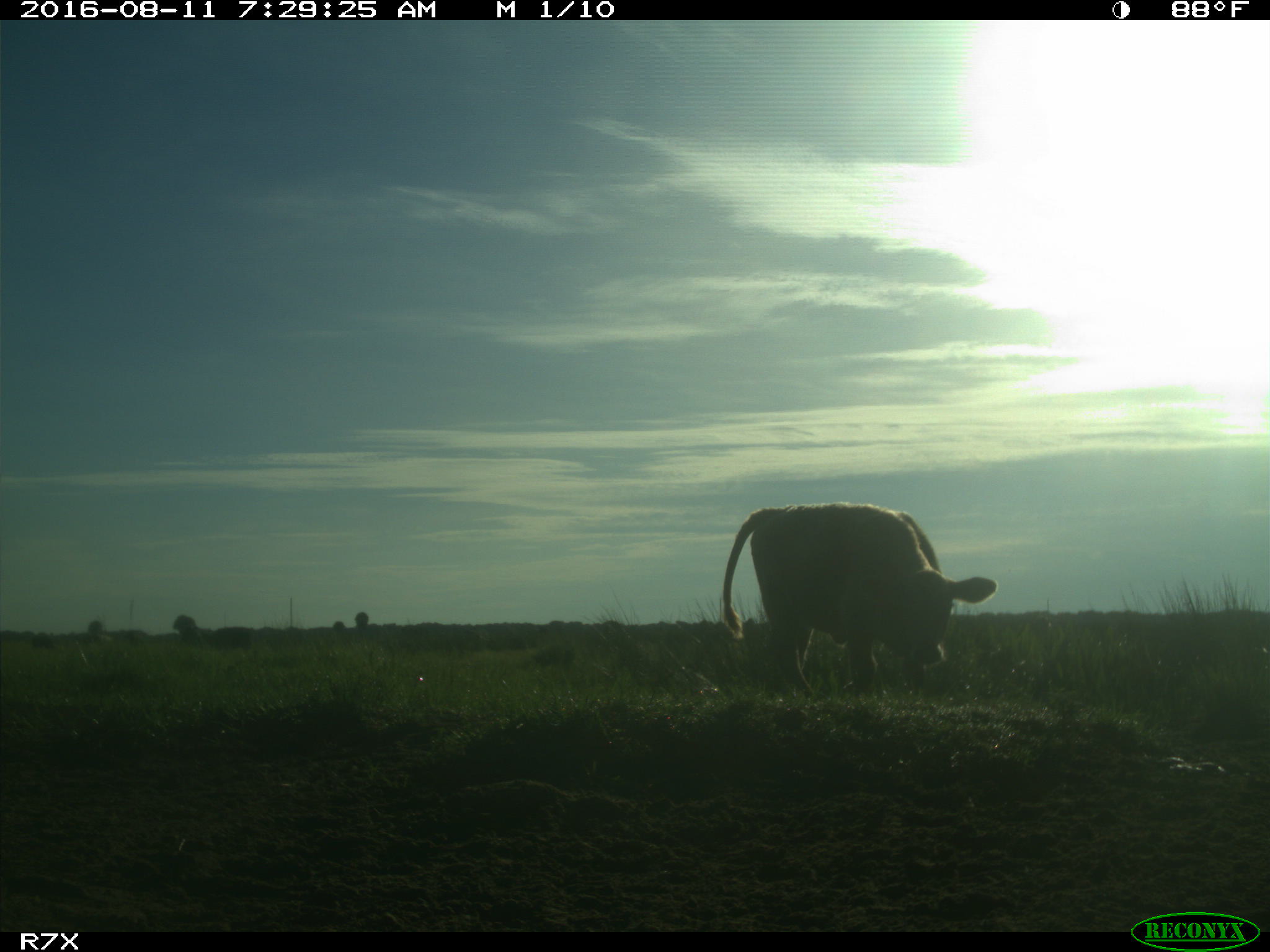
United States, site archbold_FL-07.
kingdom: Animalia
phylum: Chordata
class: Mammalia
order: Artiodactyla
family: Bovidae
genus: Bos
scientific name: Bos taurus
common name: domestic cow